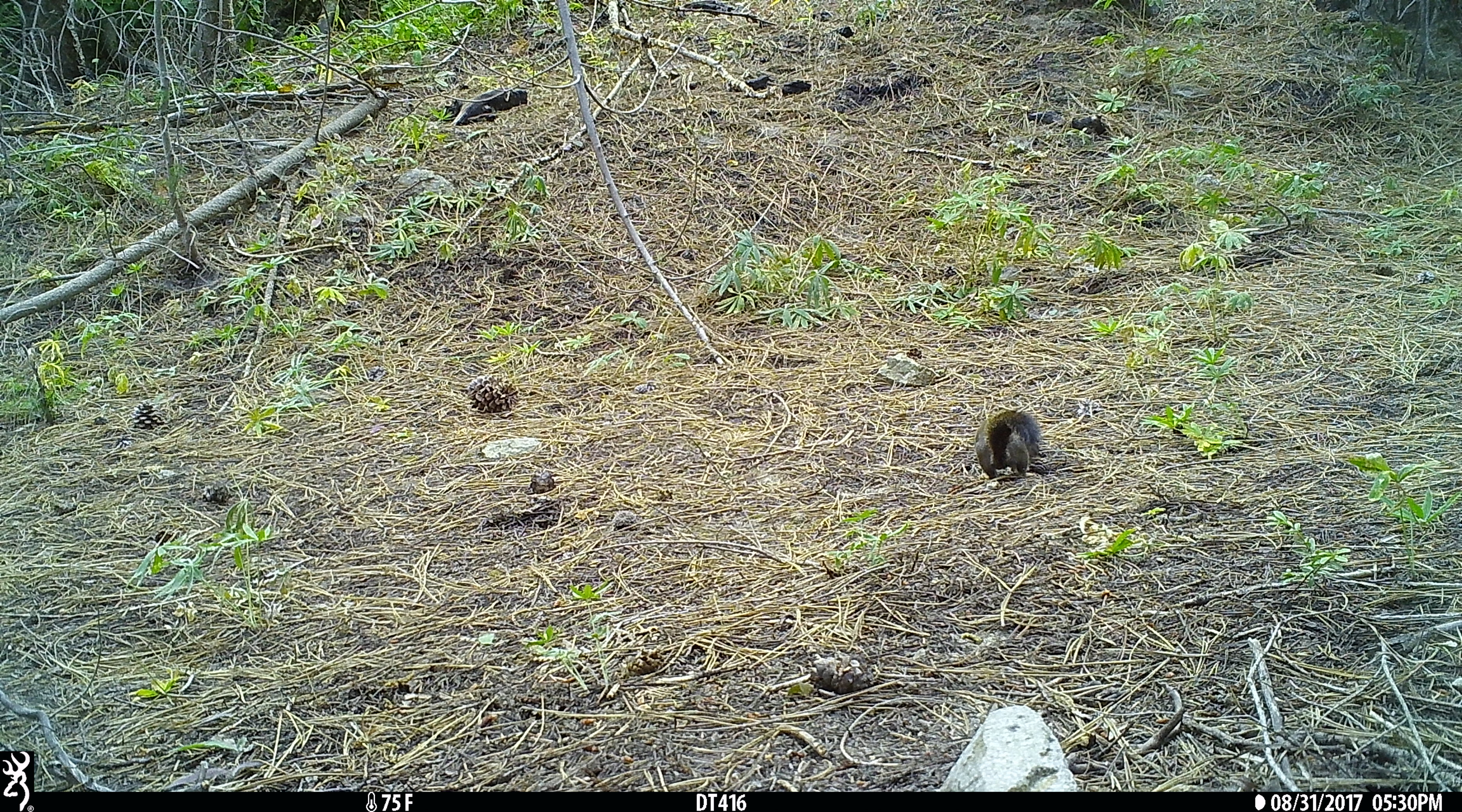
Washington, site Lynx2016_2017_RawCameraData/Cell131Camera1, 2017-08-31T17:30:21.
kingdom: Animalia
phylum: Chordata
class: Mammalia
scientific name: Mammalia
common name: small mammal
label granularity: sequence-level